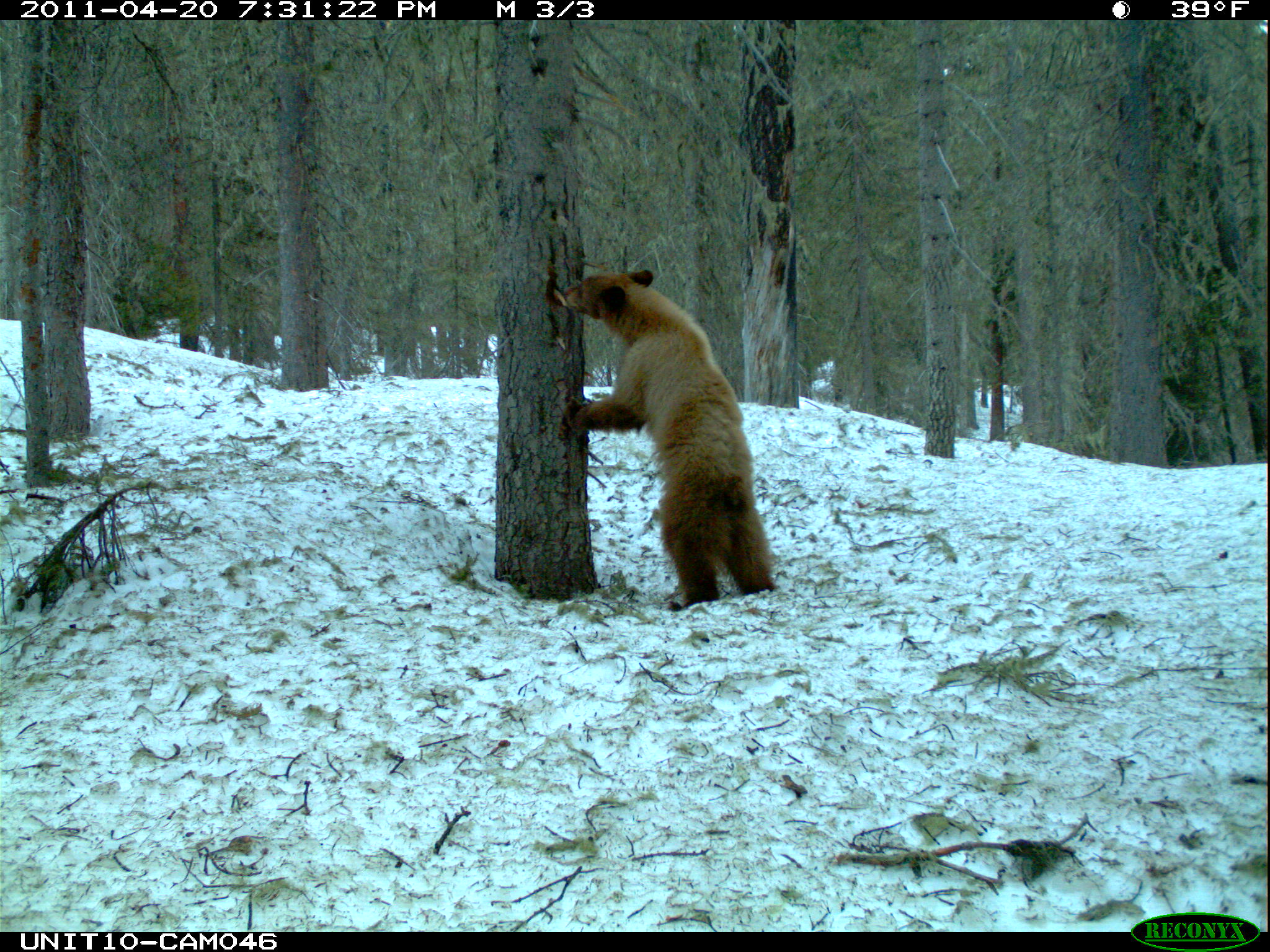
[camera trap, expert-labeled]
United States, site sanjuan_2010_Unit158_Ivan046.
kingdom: Animalia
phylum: Chordata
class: Mammalia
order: Carnivora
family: Ursidae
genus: Ursus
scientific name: Ursus americanus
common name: american black bear